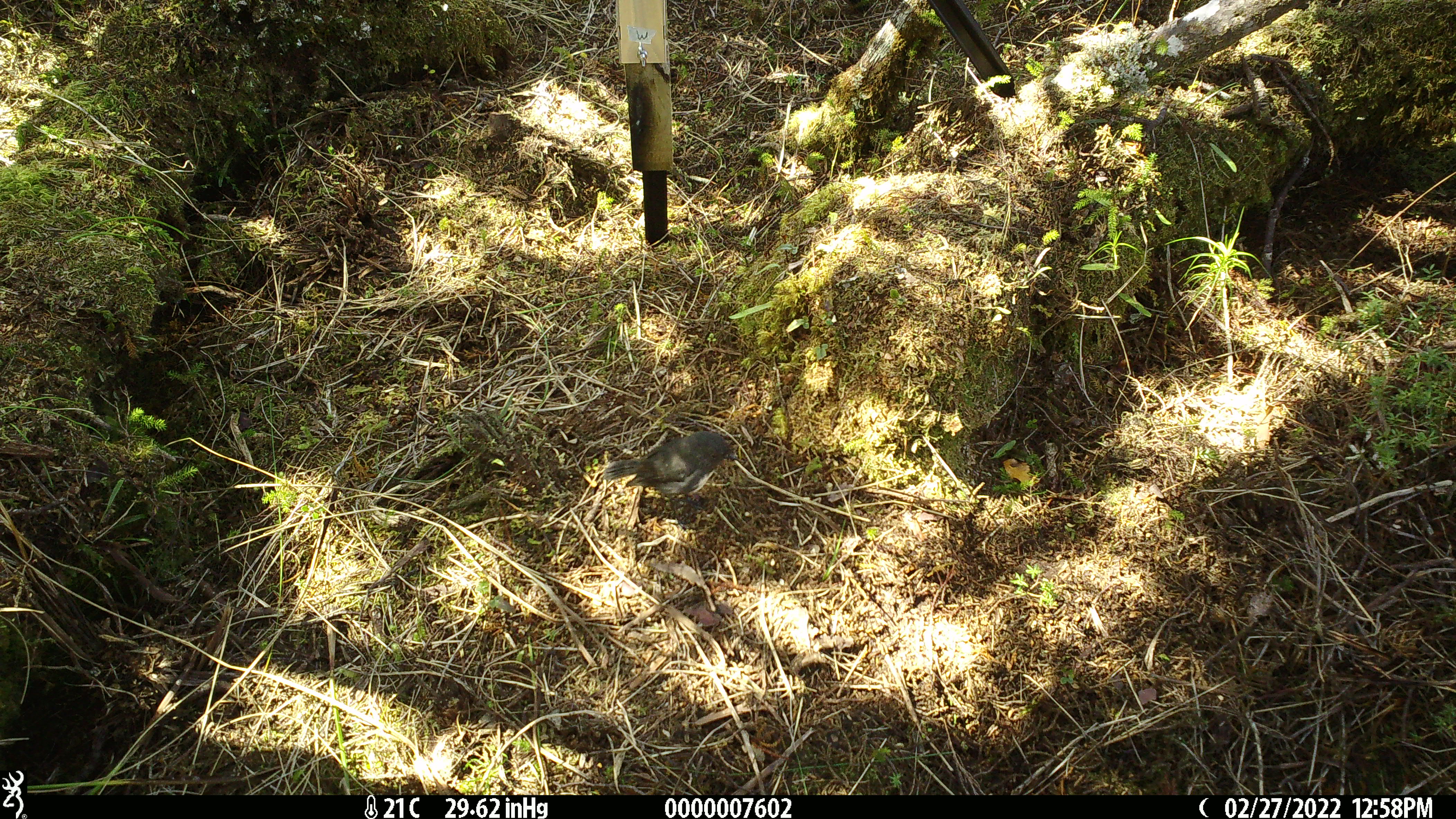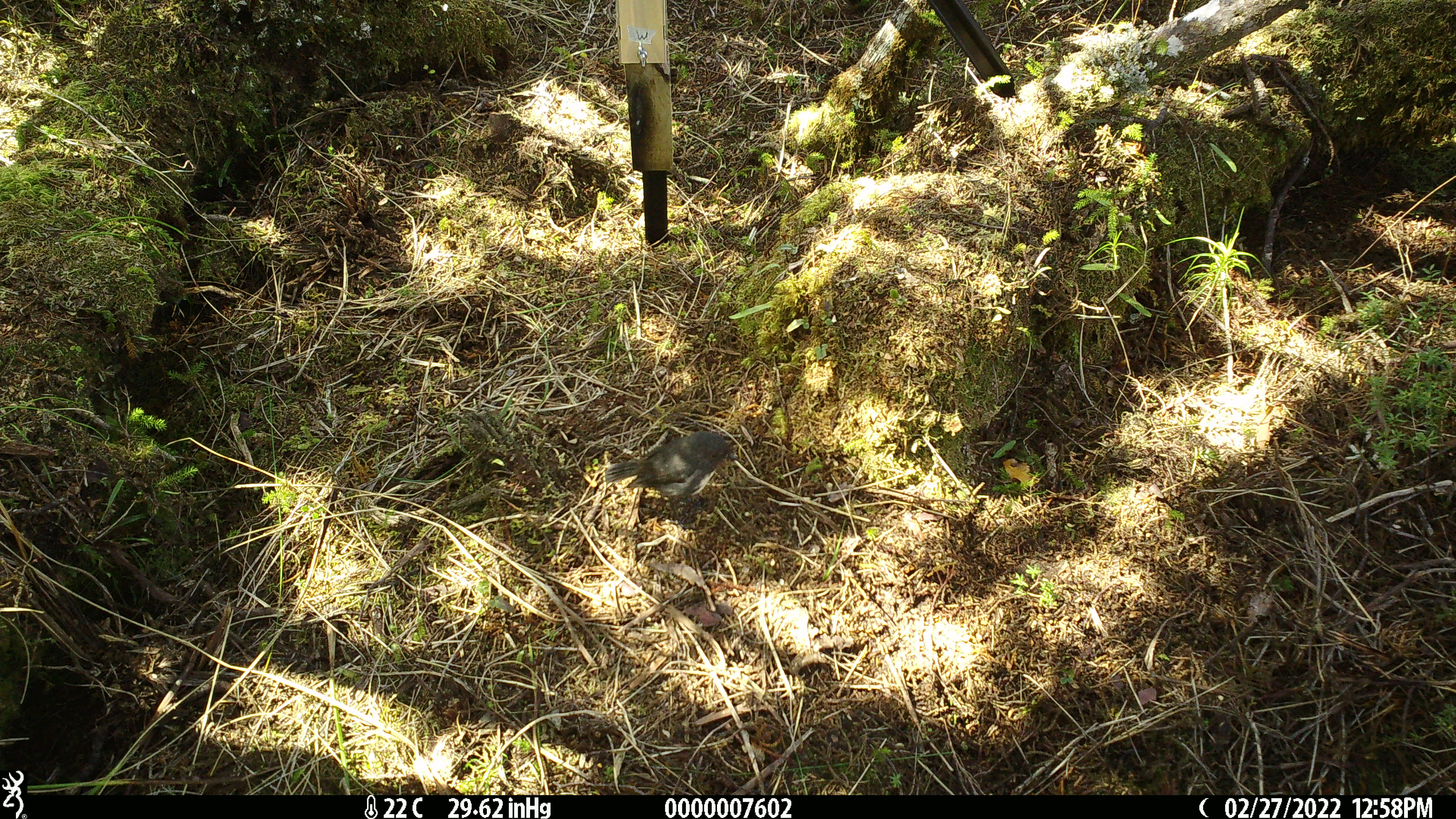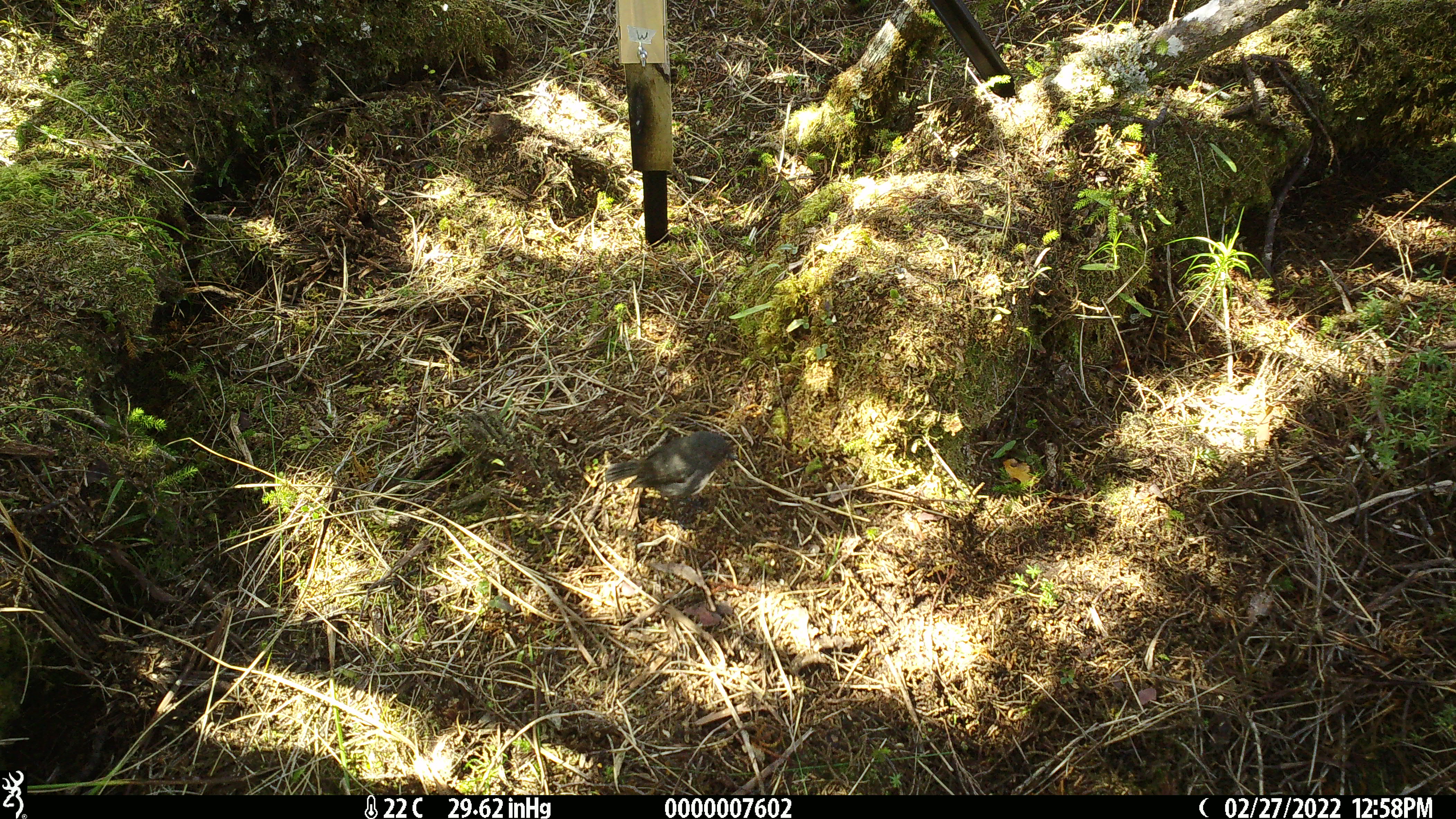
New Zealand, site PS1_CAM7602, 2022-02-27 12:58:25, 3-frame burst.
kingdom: Animalia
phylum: Chordata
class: Aves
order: Passeriformes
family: Petroicidae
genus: Petroica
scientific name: Petroica australis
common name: new zealand robin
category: robin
Robin (new zealand robin) (Petroica australis).